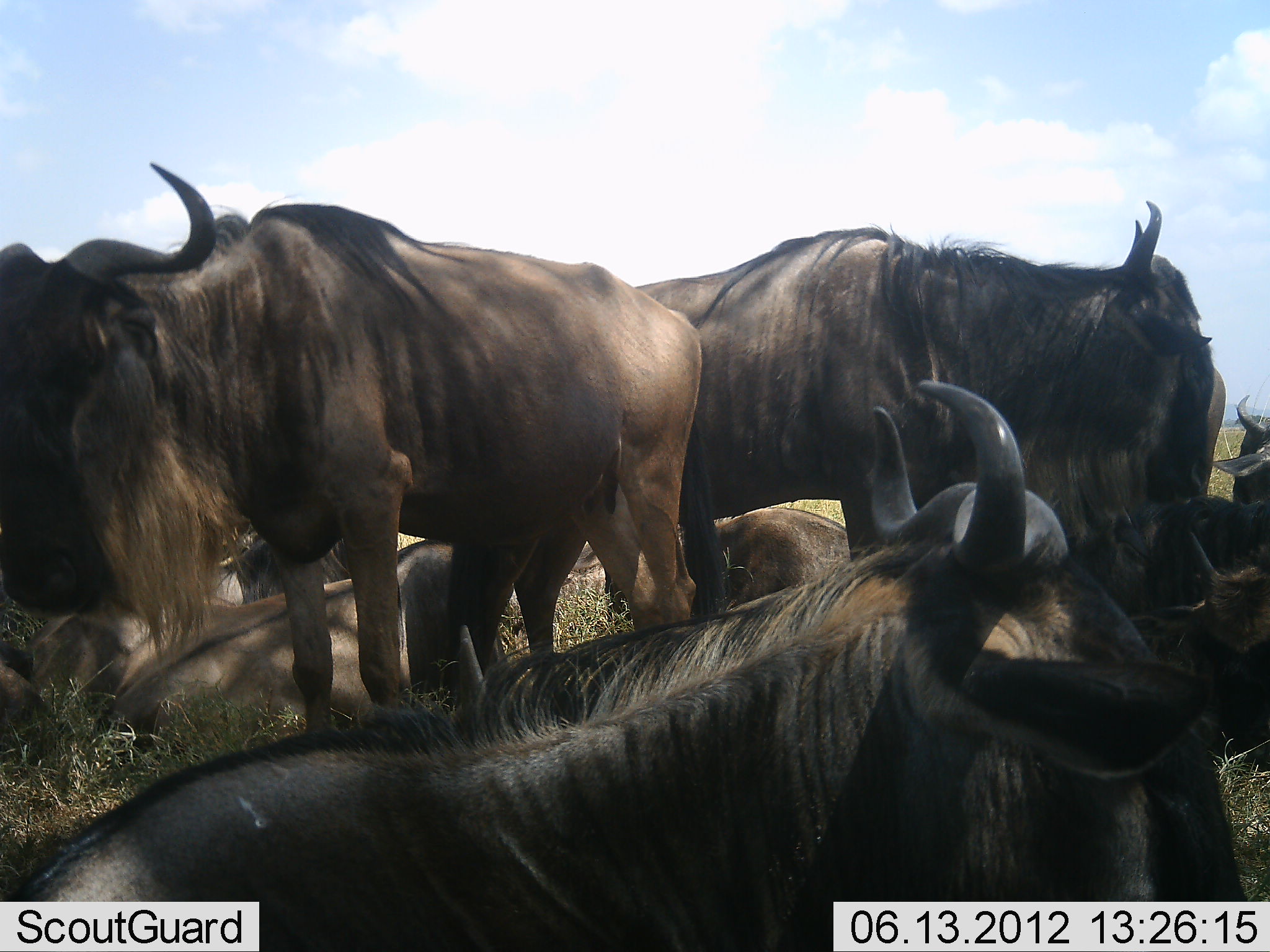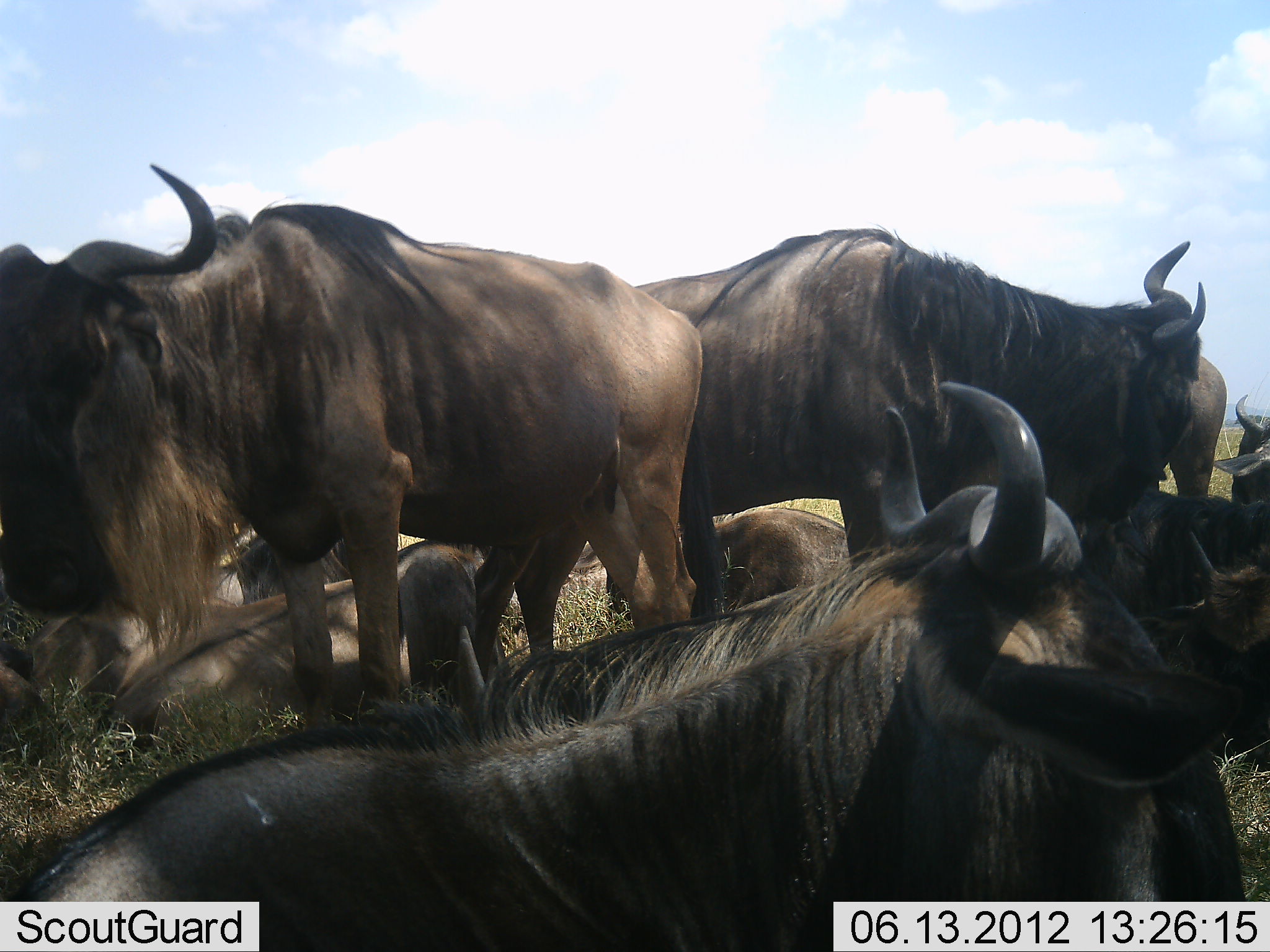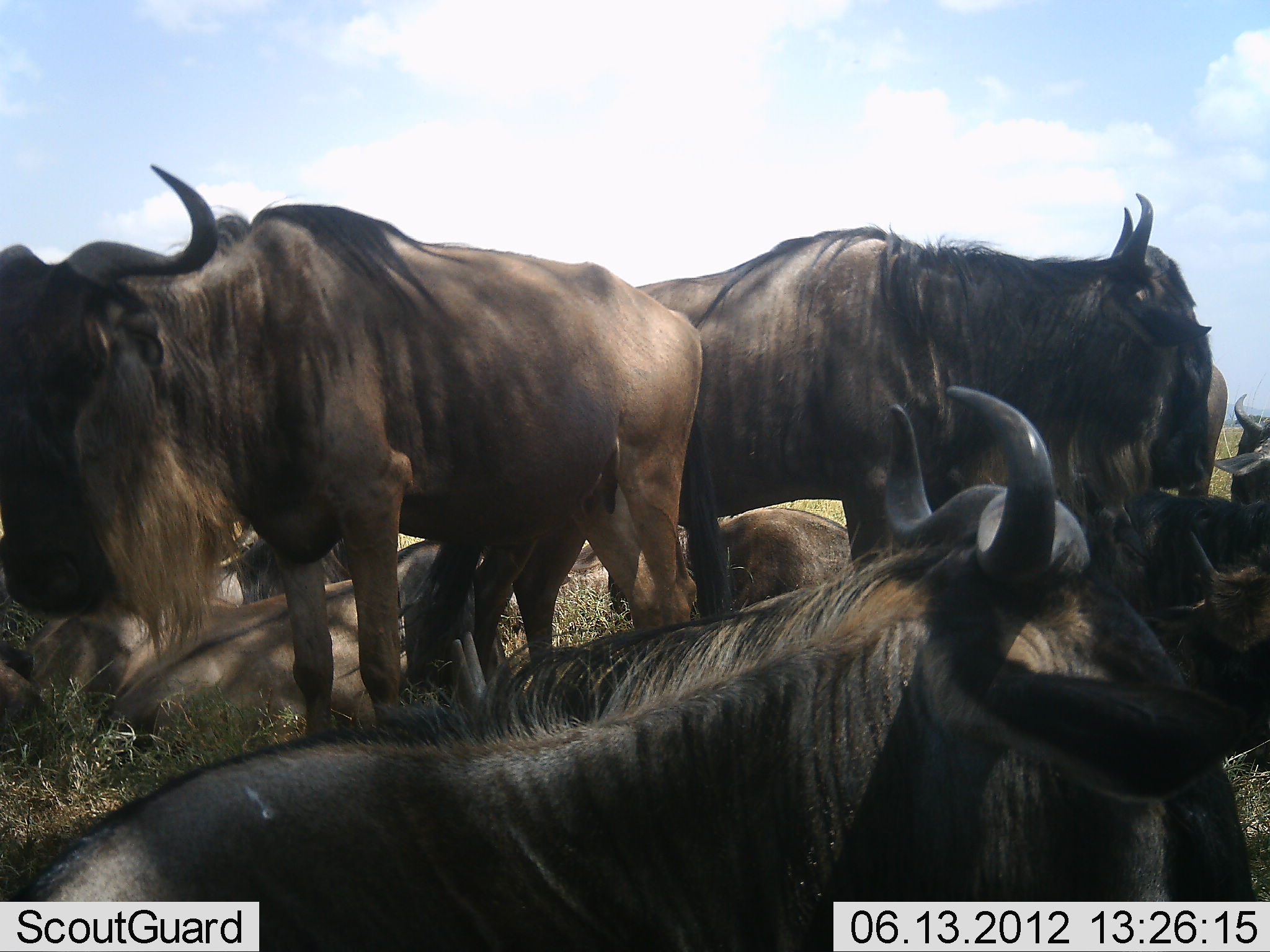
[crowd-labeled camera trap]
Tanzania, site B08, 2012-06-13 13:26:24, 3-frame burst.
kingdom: Animalia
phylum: Chordata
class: Mammalia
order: Artiodactyla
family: Bovidae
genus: Connochaetes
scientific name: Connochaetes taurinus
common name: blue wildebeest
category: wildebeest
Wildebeest (blue wildebeest) (Connochaetes taurinus), count 11-50. Behavior (volunteer vote fractions): standing 100%, resting 100%, moving 0%, interacting 10%. Young present (vote fraction): 0%. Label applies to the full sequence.